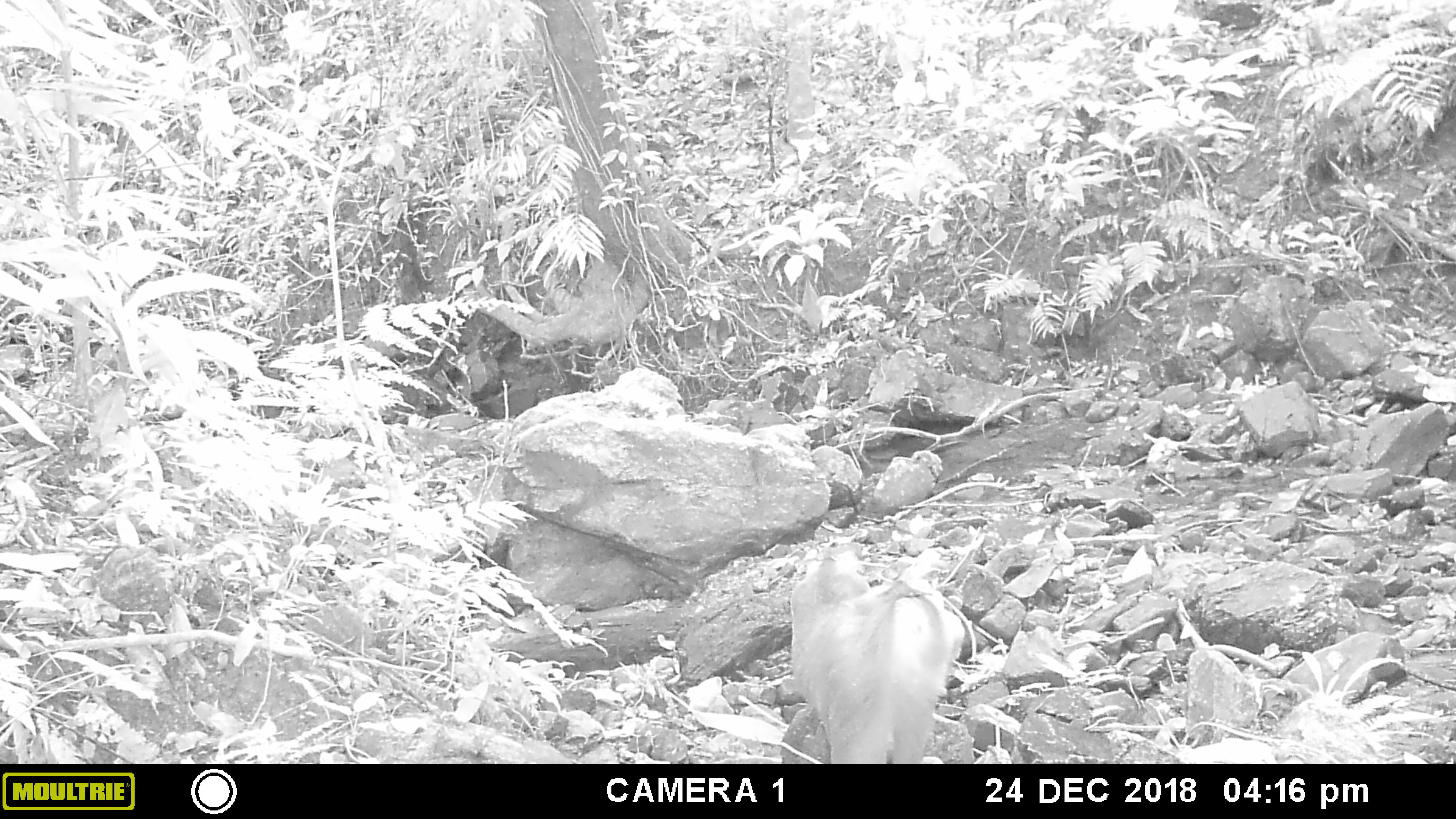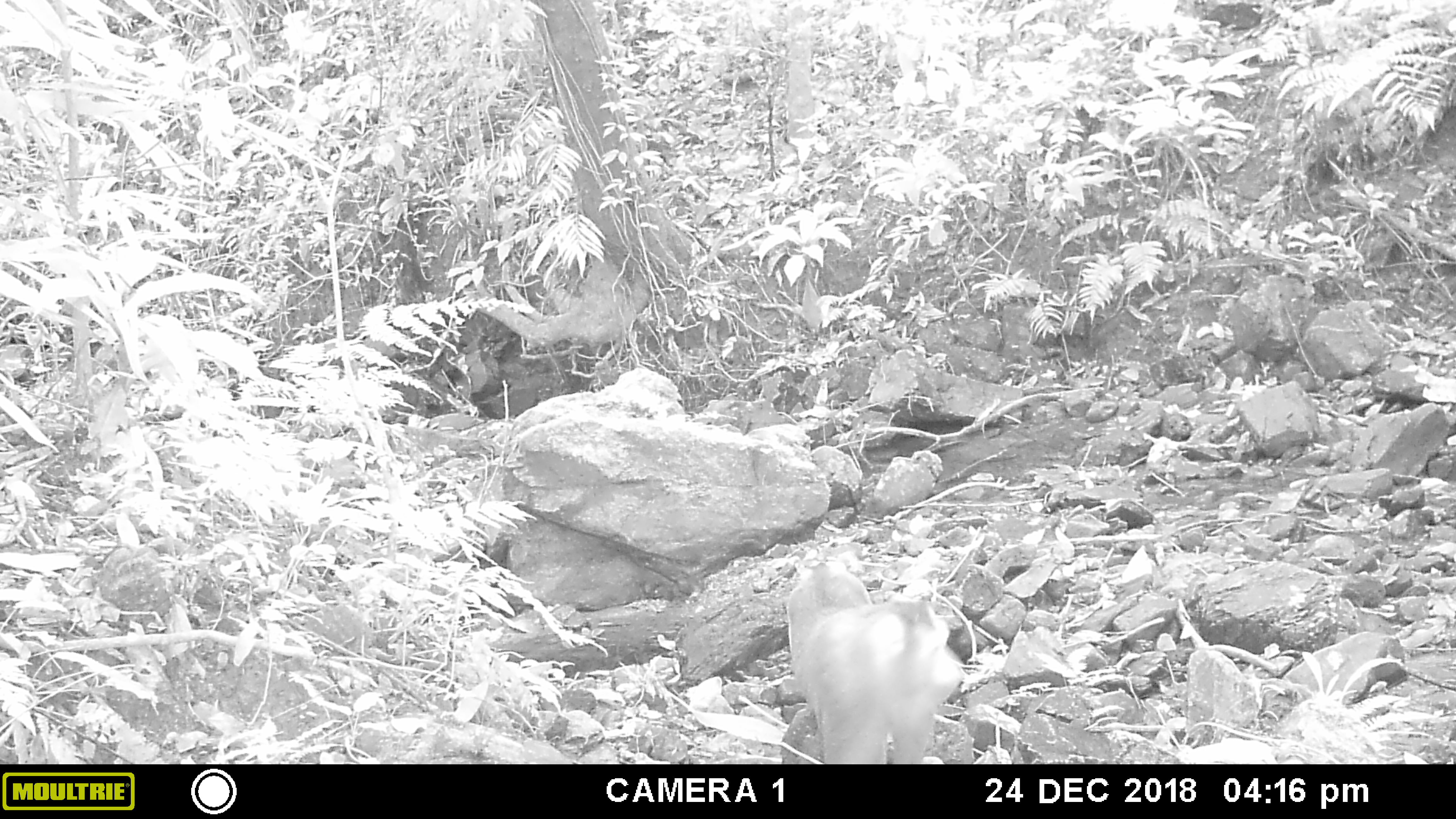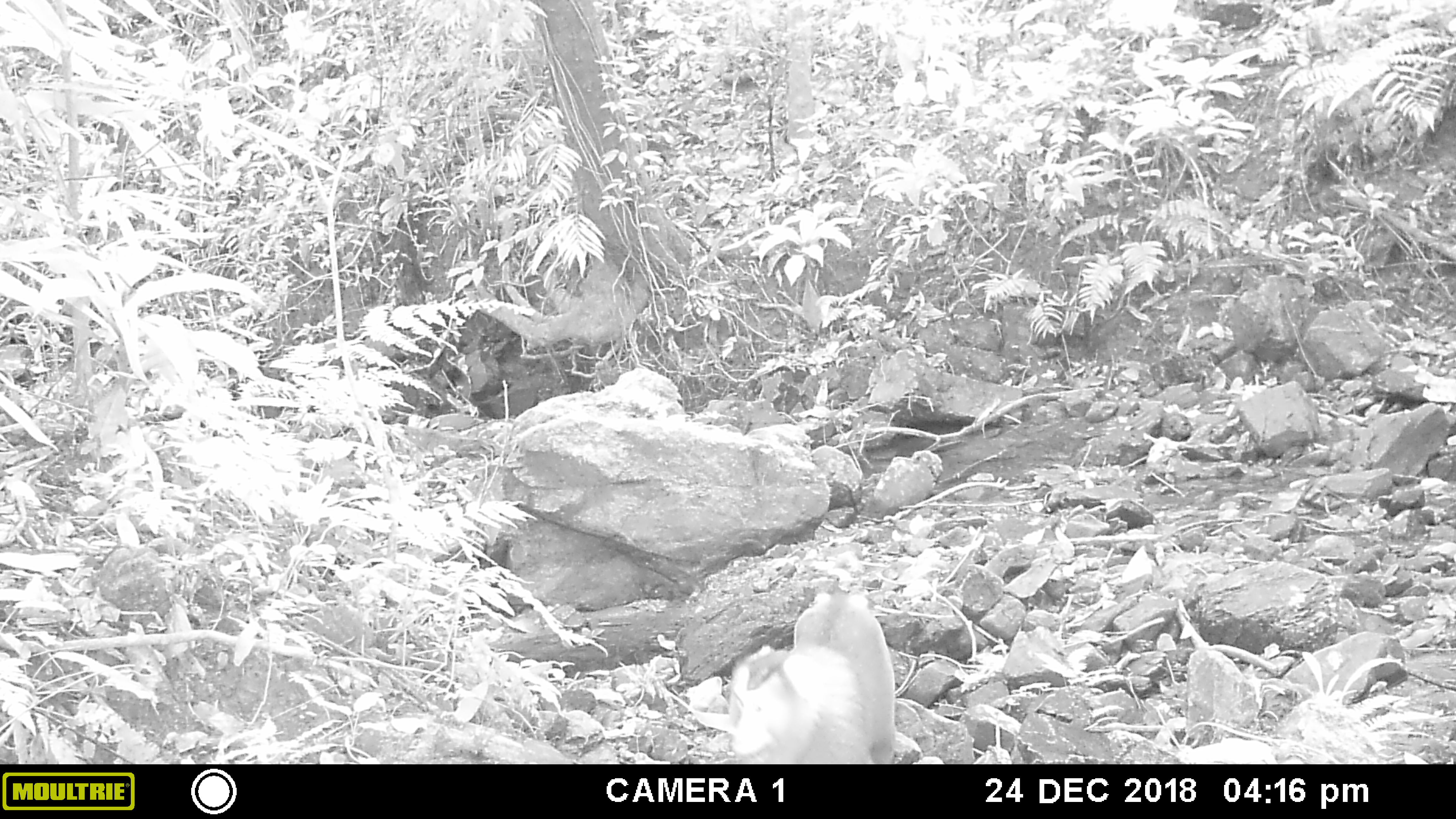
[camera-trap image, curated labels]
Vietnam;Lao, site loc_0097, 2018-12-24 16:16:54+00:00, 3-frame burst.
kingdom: Animalia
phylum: Chordata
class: Mammalia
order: Primates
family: Cercopithecidae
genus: Macaca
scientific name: Macaca nemestrina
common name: pig-tailed macaque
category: pig tailed macaque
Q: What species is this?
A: Pig tailed macaque (pig-tailed macaque) (Macaca nemestrina).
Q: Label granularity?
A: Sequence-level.